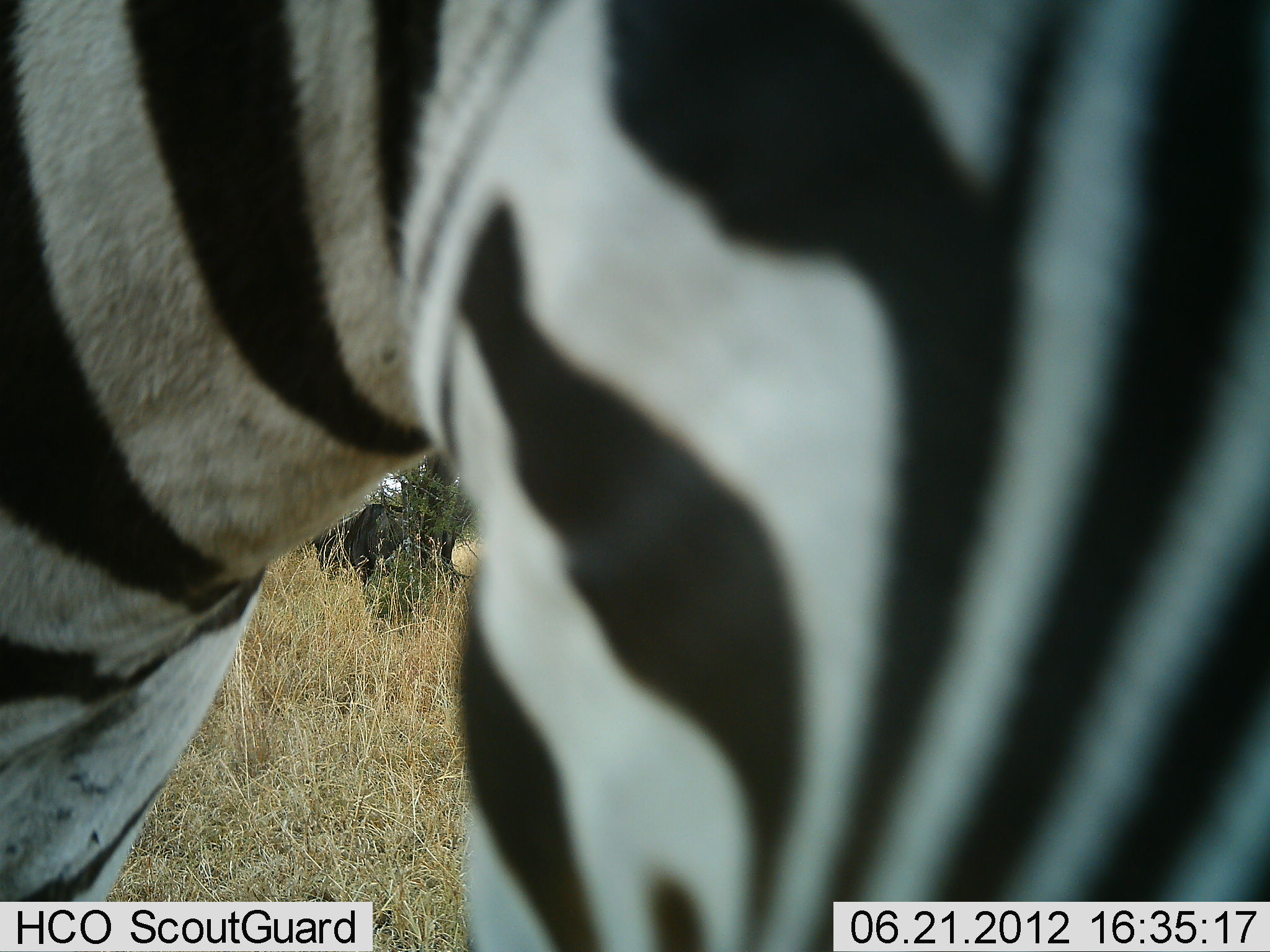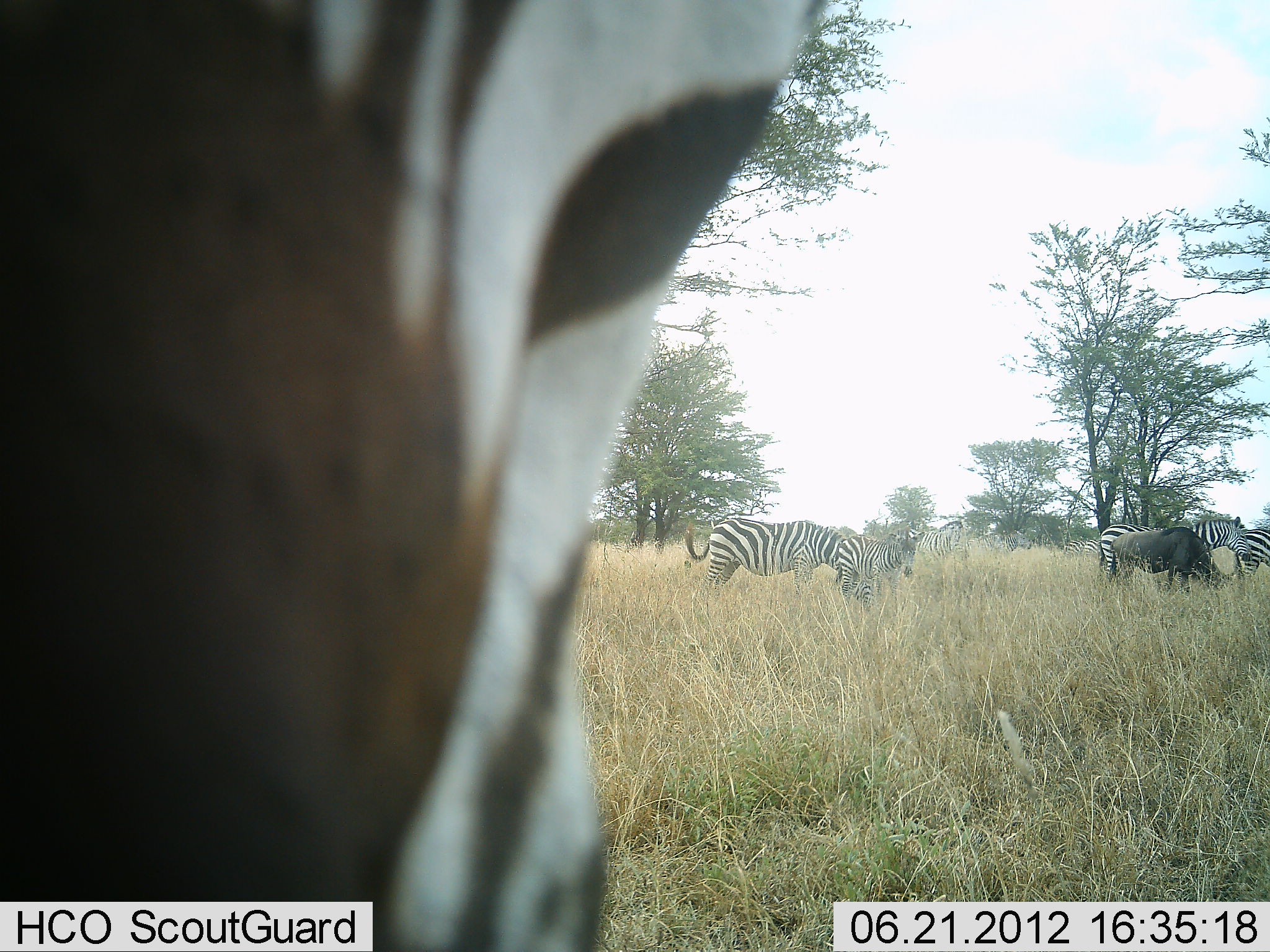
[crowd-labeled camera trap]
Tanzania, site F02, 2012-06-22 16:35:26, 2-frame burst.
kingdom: Animalia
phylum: Chordata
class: Mammalia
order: Artiodactyla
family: Bovidae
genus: Connochaetes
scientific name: Connochaetes taurinus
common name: blue wildebeest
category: wildebeest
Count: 1.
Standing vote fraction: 40%.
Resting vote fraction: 0%.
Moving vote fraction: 0%.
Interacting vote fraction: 0%.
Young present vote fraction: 0%.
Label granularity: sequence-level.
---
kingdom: Animalia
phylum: Chordata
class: Mammalia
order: Perissodactyla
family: Equidae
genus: Equus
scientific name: Equus quagga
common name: plains zebra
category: zebra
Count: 6.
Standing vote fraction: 69%.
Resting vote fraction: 0%.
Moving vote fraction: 8%.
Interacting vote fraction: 8%.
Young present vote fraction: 0%.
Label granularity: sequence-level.